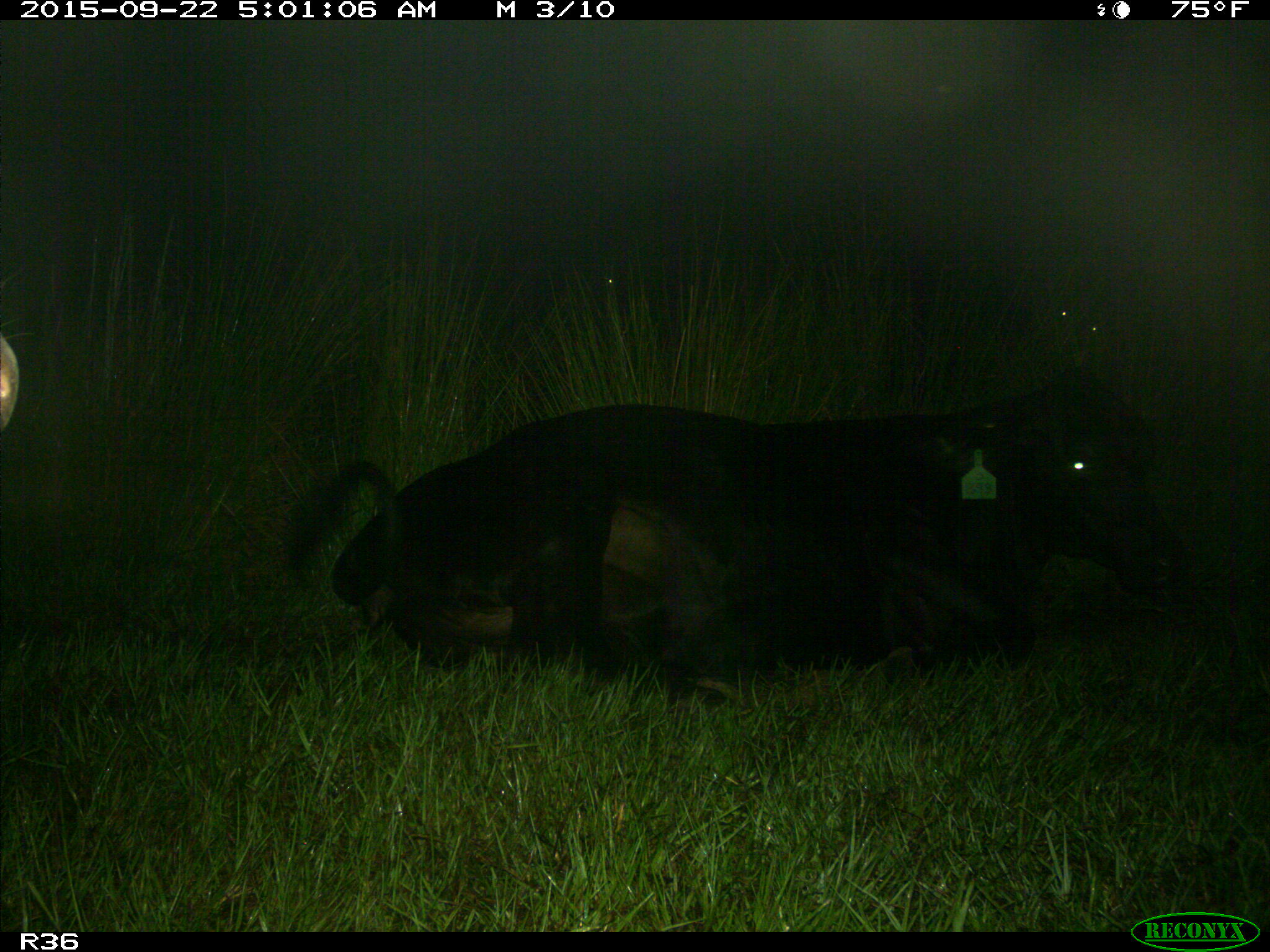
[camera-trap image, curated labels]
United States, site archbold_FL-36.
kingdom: Animalia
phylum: Chordata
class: Mammalia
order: Artiodactyla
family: Bovidae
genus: Bos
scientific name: Bos taurus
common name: domestic cow